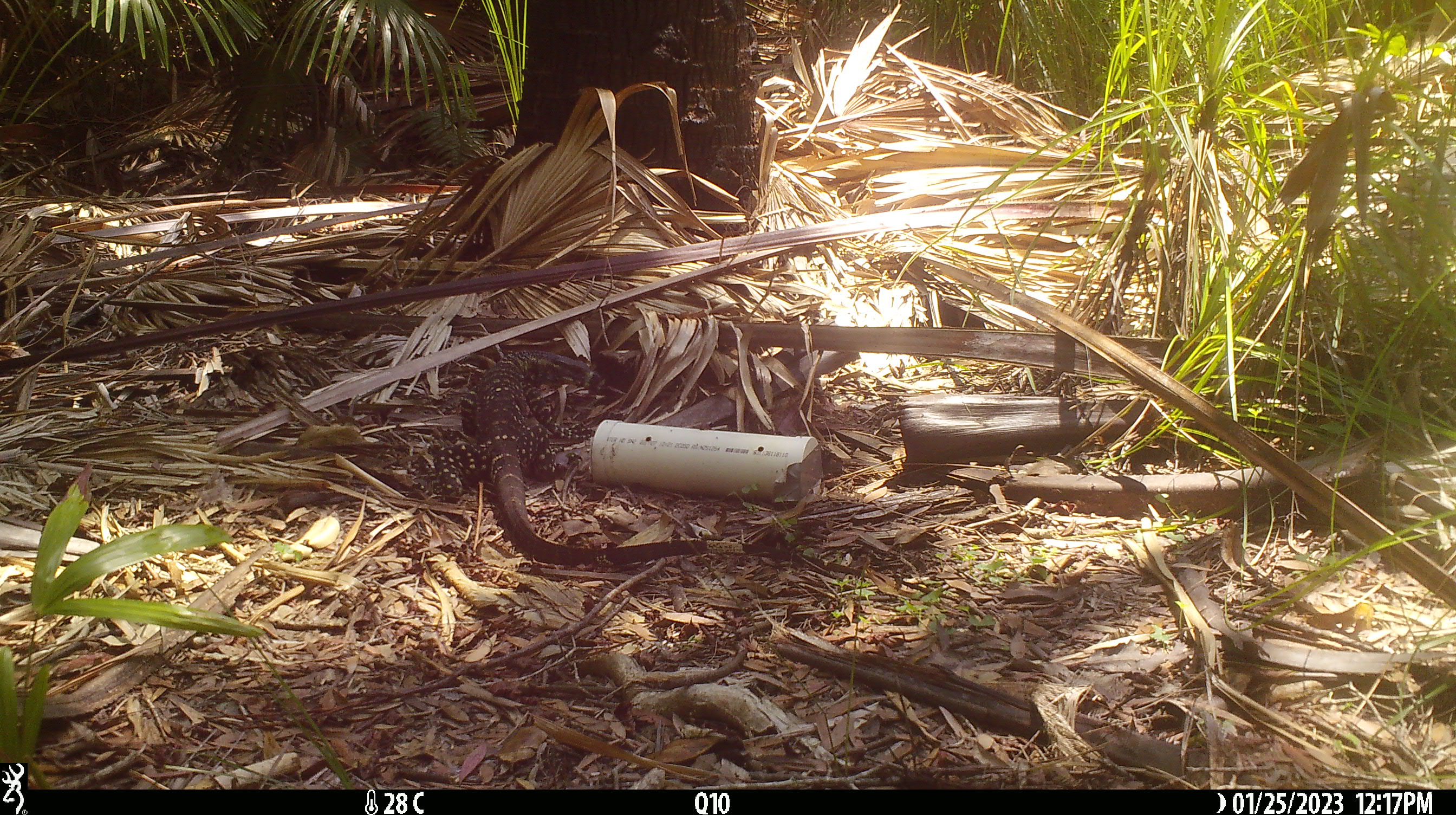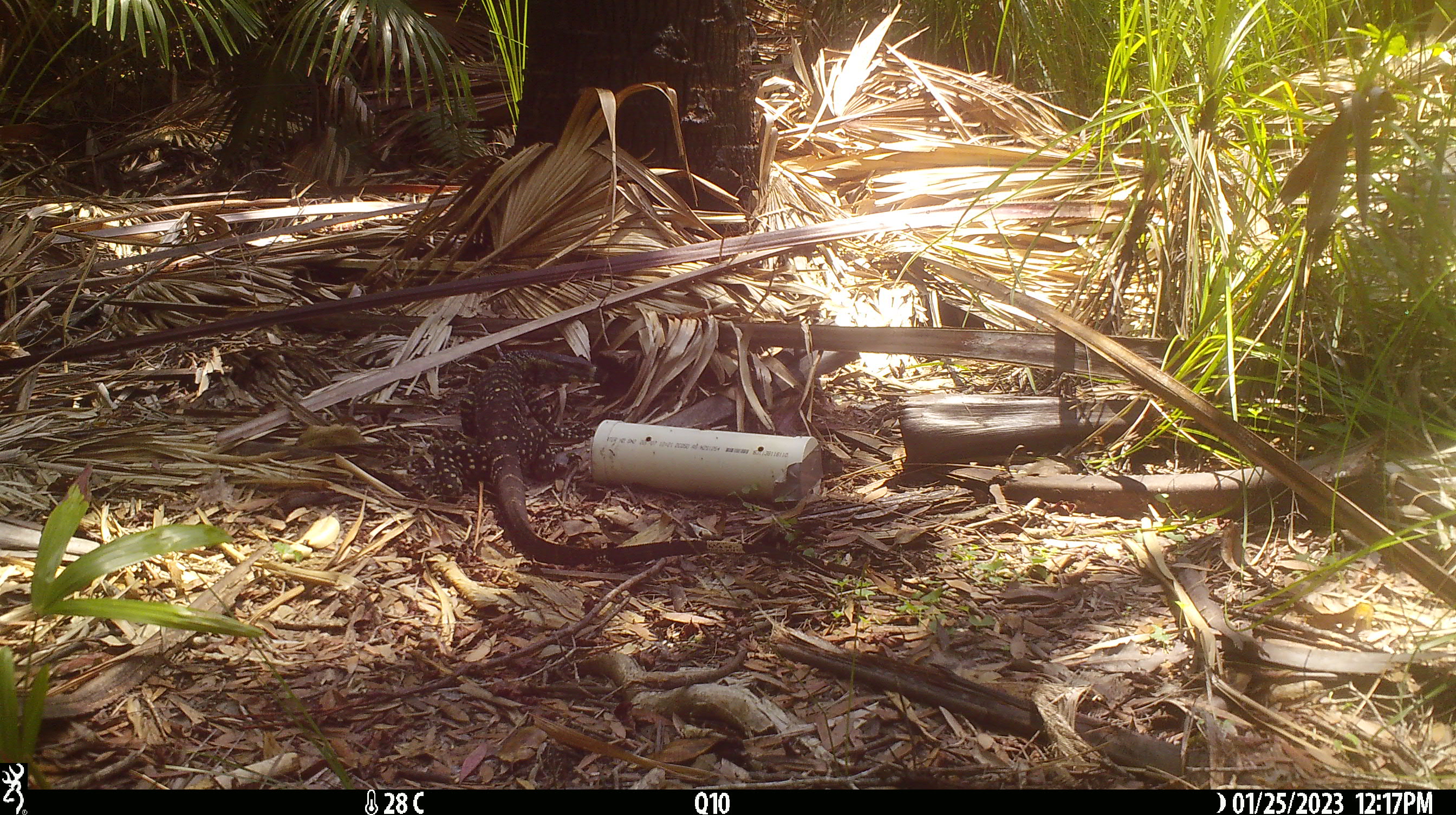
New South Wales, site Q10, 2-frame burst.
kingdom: Animalia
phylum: Chordata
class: Reptilia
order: Squamata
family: Varanidae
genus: Varanus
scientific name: Varanus varius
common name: lace monitor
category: goanna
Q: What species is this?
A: Goanna (lace monitor) (Varanus varius).